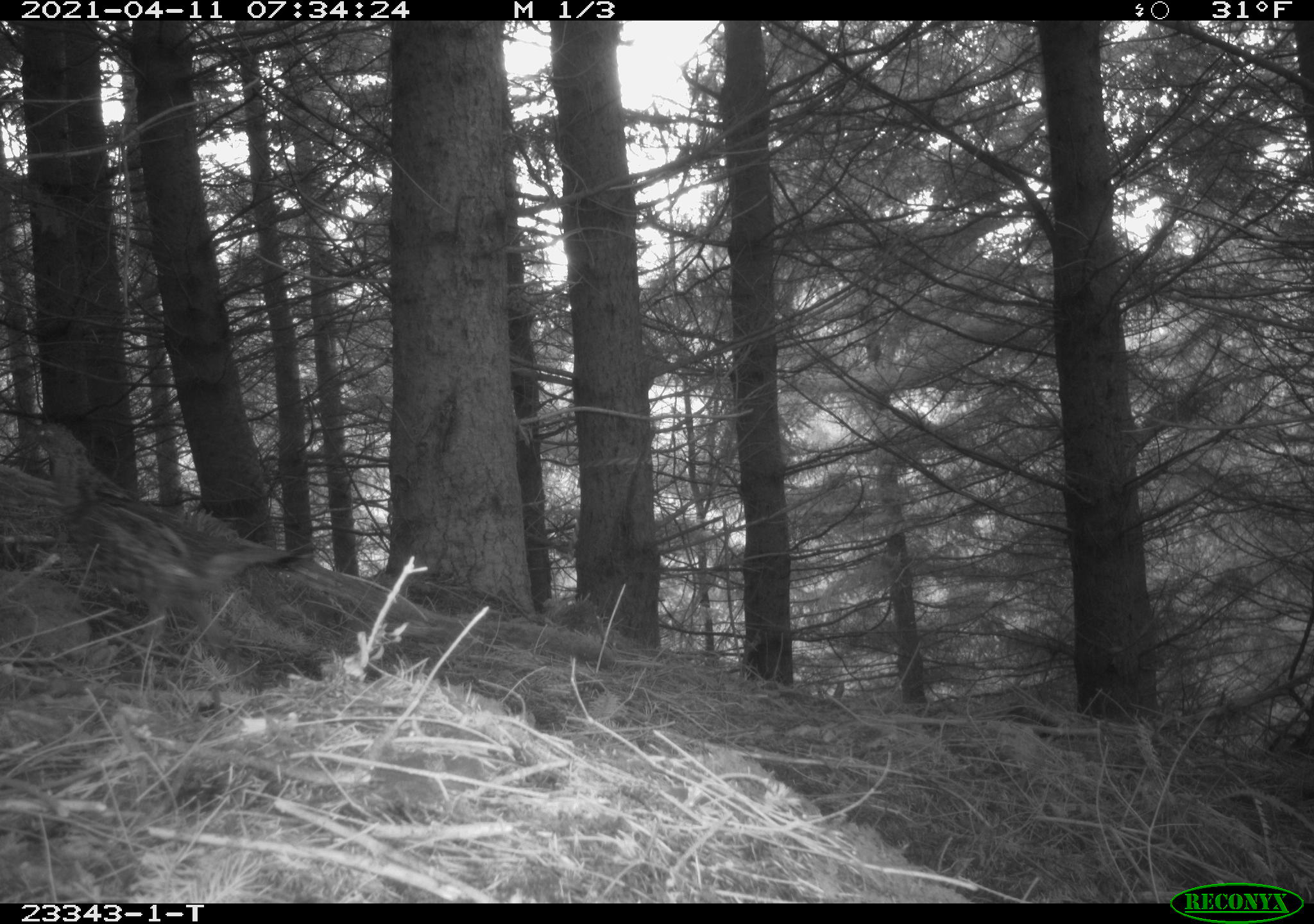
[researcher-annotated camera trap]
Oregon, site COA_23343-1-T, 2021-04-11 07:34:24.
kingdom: Animalia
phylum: Chordata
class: Aves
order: Galliformes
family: Phasianidae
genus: Bonasa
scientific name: Bonasa umbellus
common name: ruffed grouse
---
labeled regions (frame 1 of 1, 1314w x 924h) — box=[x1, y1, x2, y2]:
ruffed grouse: box=[20, 418, 318, 615]